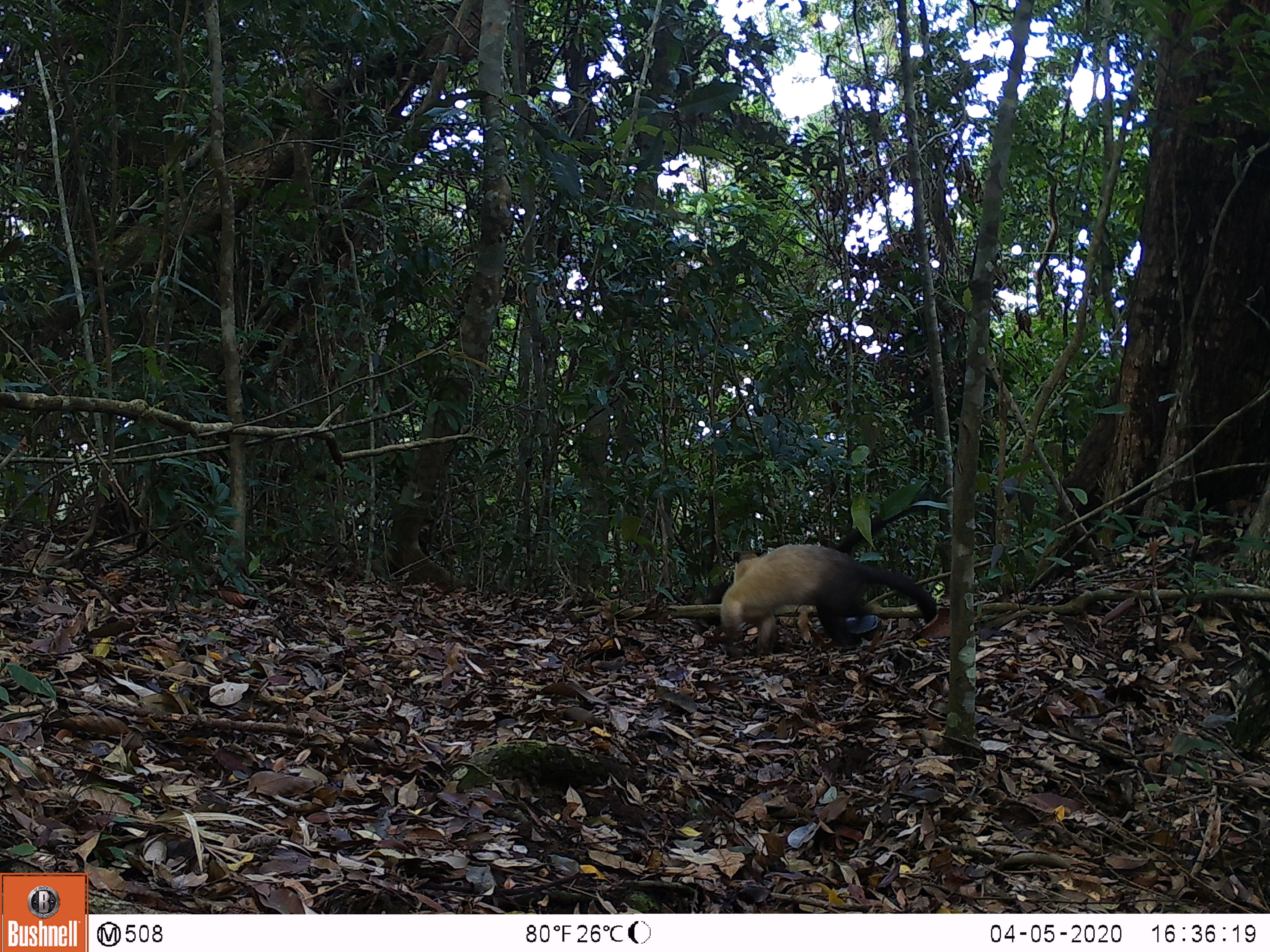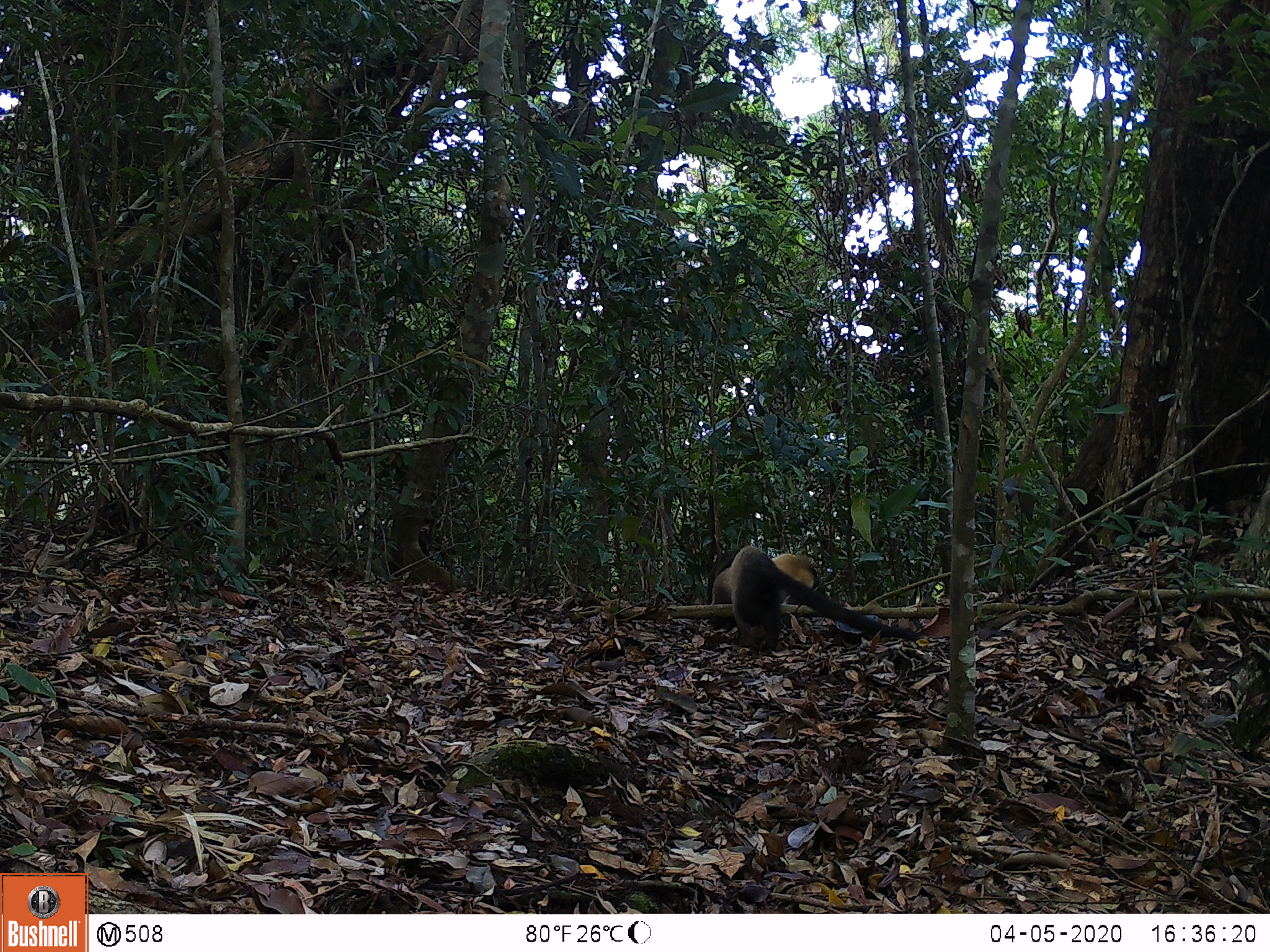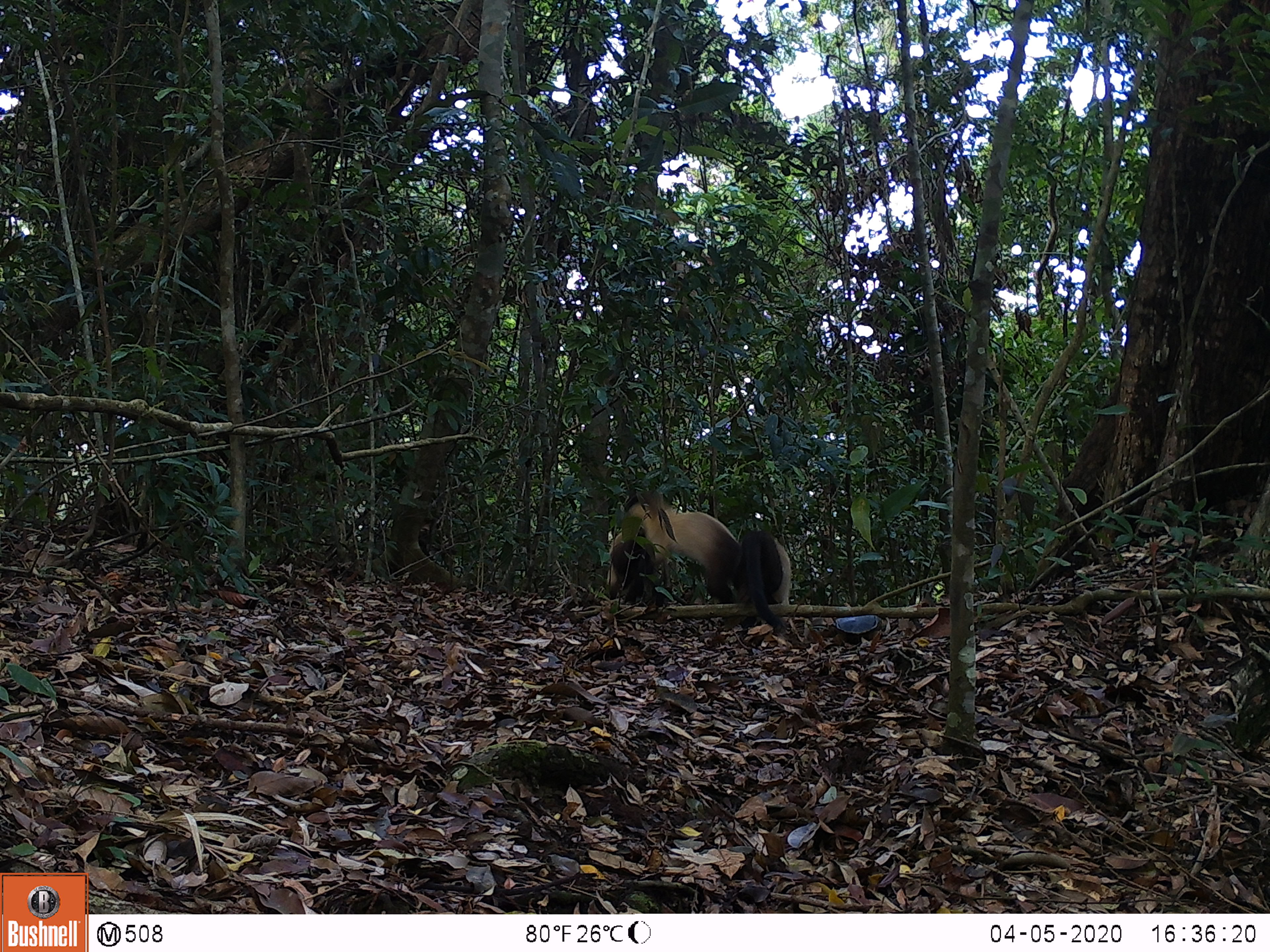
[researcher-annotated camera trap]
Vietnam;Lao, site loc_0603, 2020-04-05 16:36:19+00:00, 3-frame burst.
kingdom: Animalia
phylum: Chordata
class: Mammalia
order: Carnivora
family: Mustelidae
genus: Martes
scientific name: Martes flavigula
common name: yellow-throated marten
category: yellow throated marten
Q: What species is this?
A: Yellow throated marten (yellow-throated marten) (Martes flavigula).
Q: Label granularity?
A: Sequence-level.